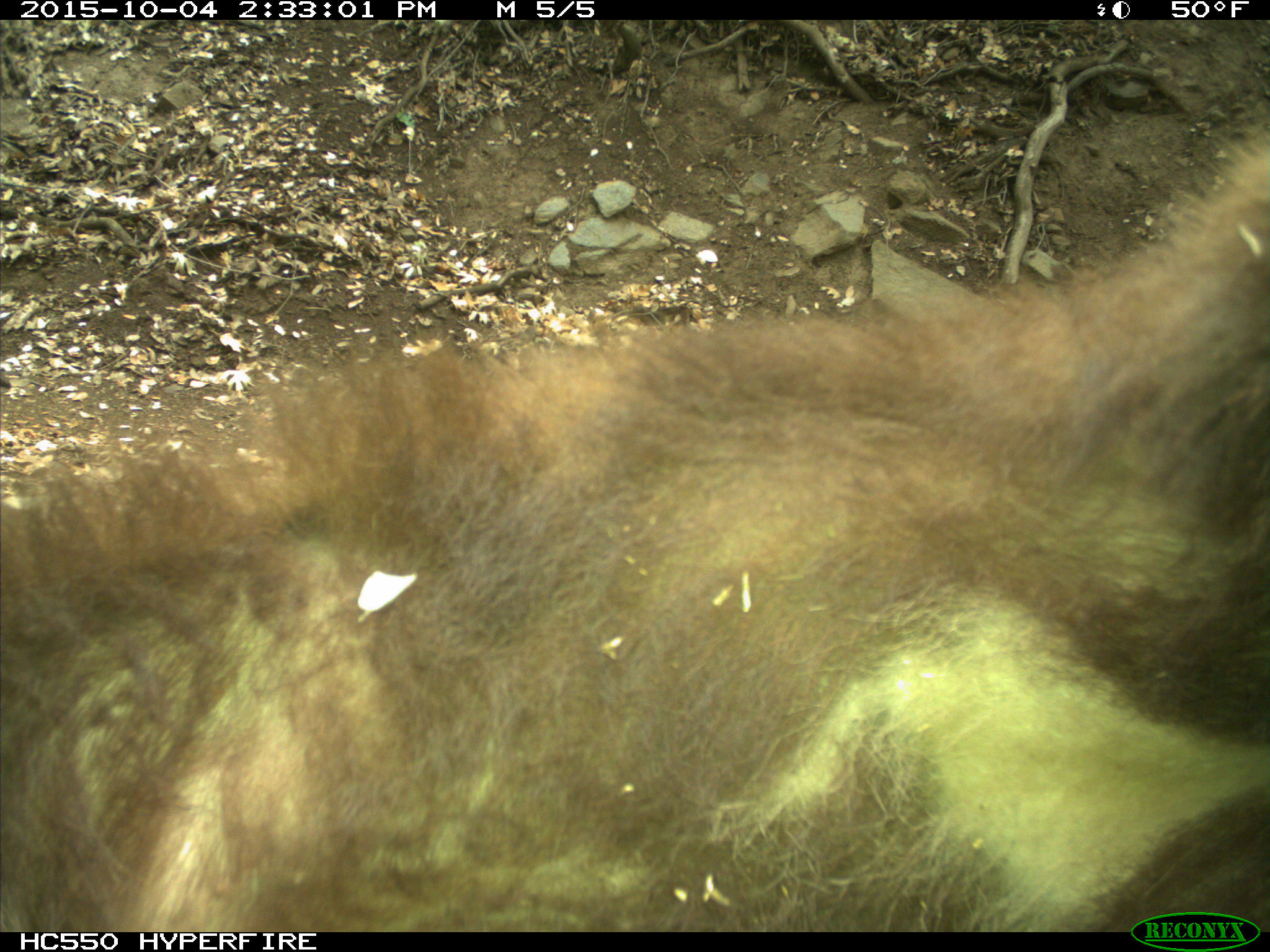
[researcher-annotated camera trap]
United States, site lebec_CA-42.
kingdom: Animalia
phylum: Chordata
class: Mammalia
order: Carnivora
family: Ursidae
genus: Ursus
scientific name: Ursus americanus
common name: american black bear